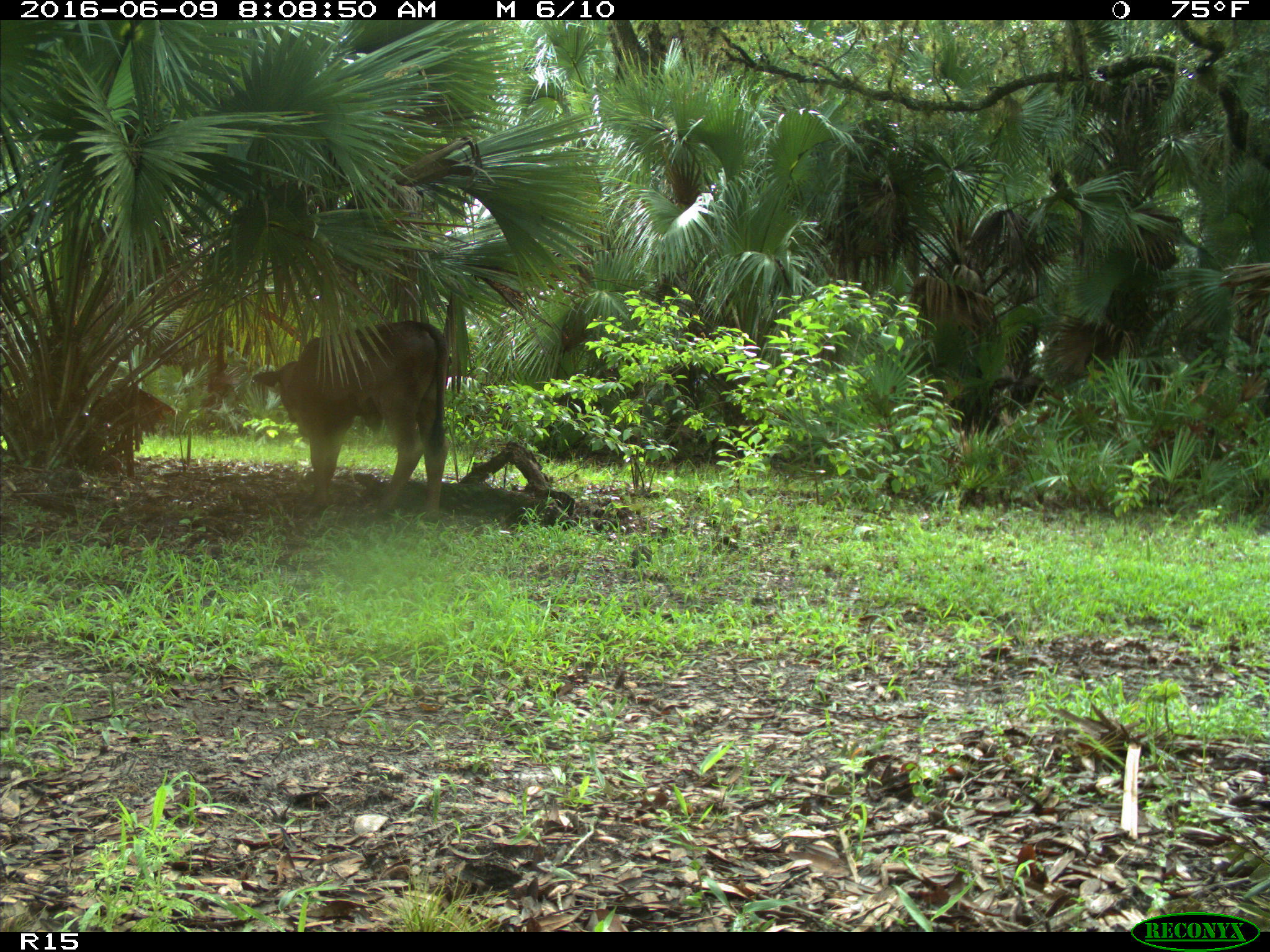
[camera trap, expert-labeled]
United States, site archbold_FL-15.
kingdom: Animalia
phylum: Chordata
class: Mammalia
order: Artiodactyla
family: Bovidae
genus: Bos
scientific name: Bos taurus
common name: domestic cow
Bos taurus (domestic cow).